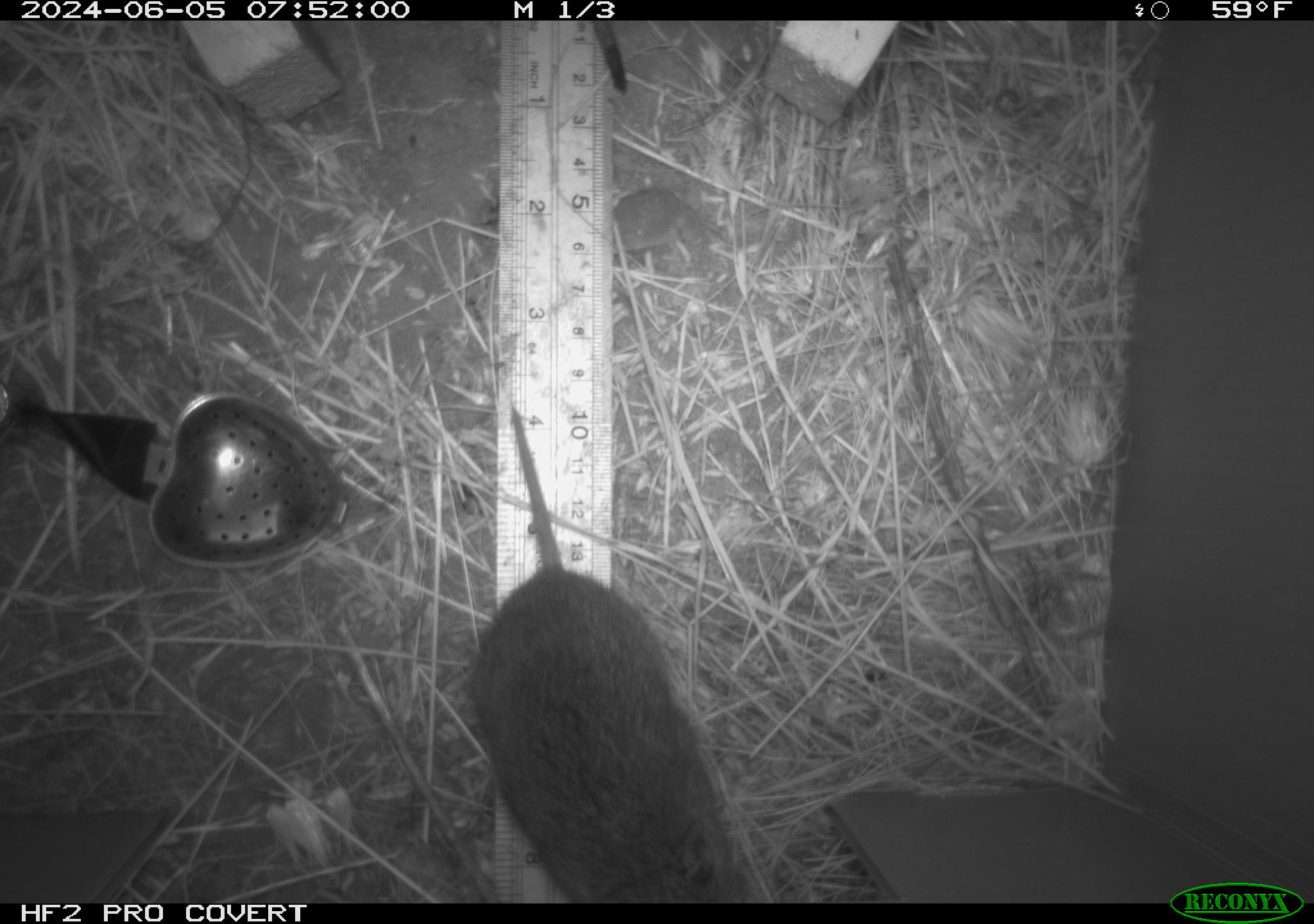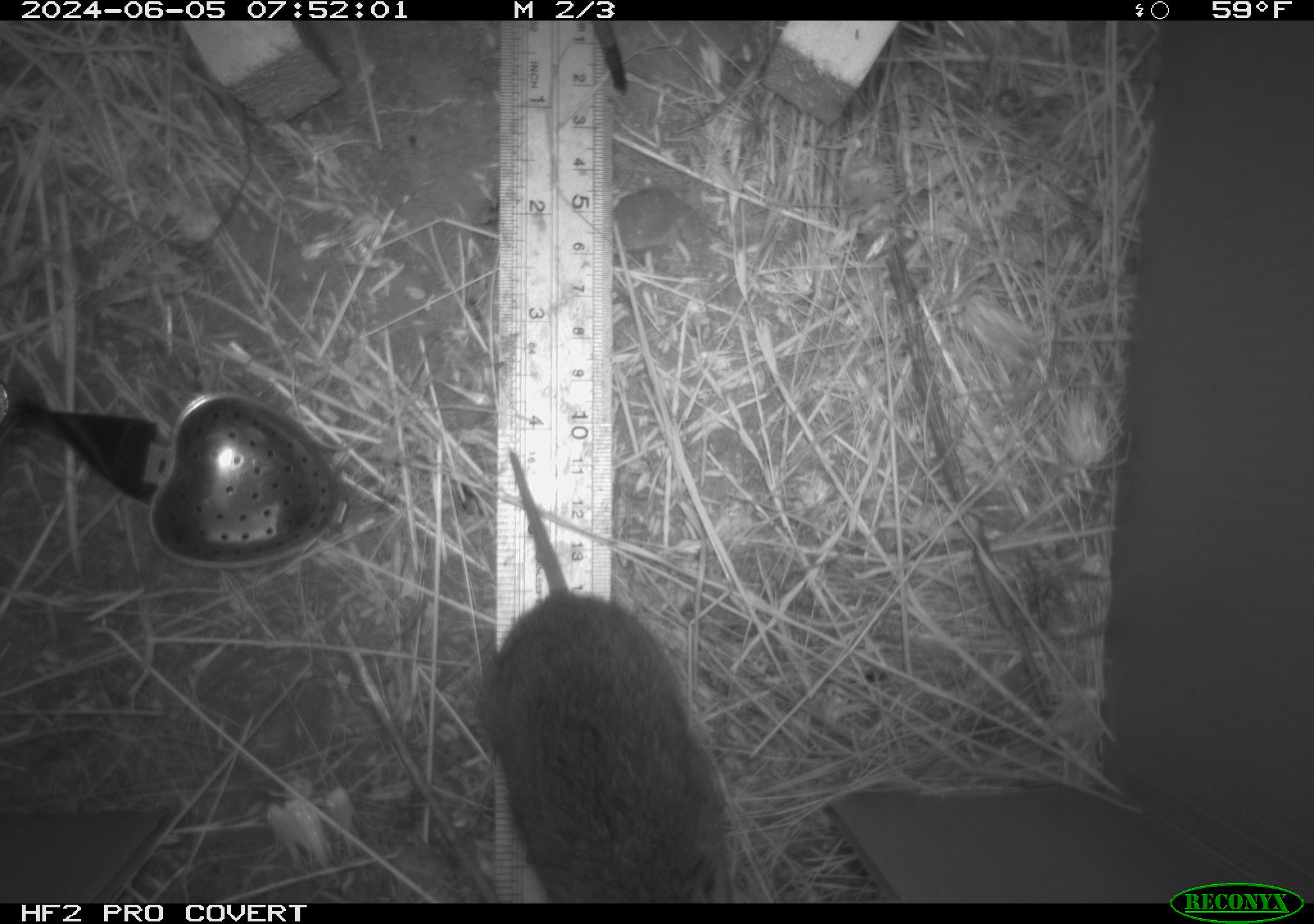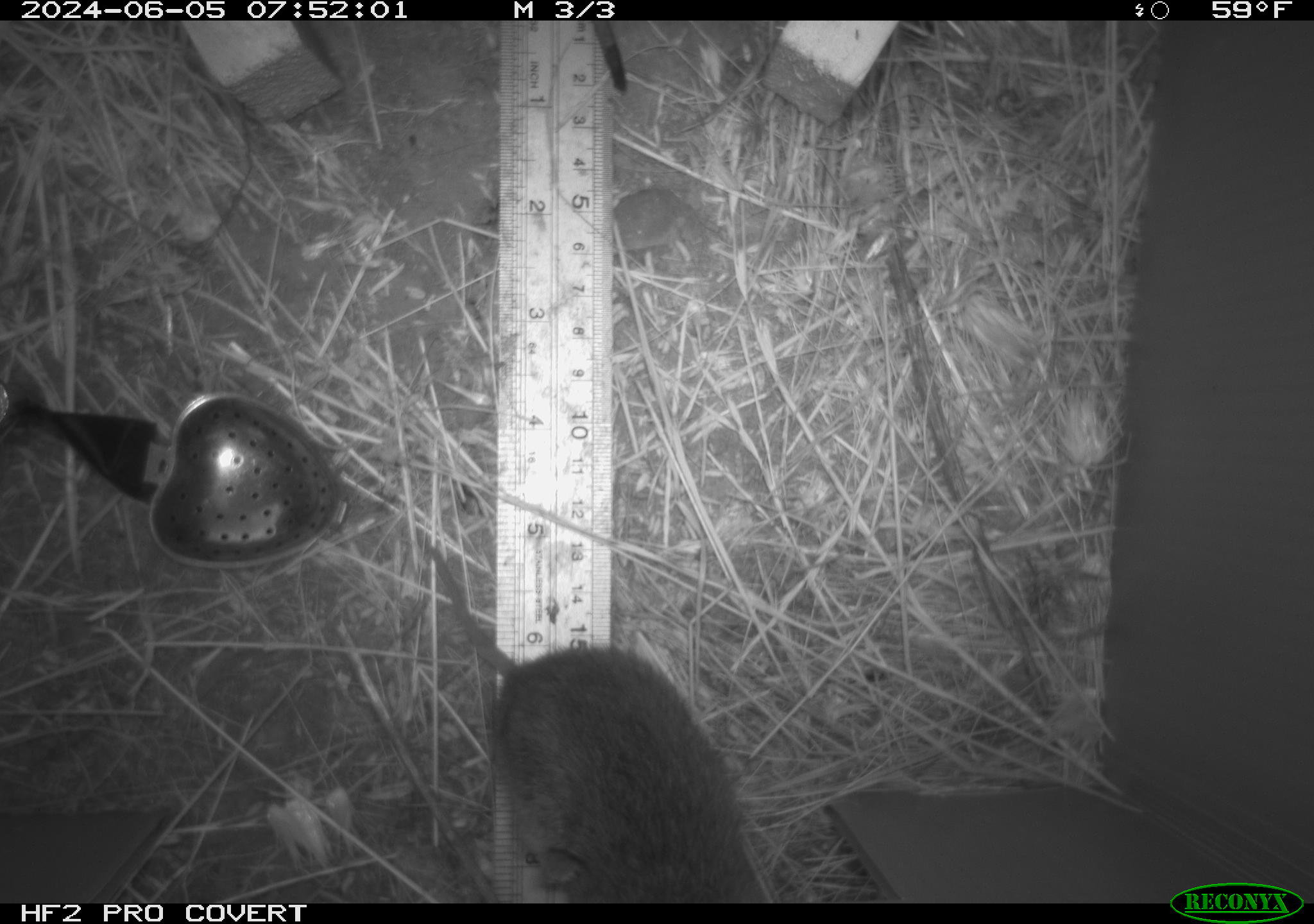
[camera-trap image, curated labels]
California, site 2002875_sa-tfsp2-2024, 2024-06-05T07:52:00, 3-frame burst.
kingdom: Animalia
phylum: Chordata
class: Mammalia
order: Rodentia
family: Cricetidae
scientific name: Arvicolinae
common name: voles, lemmings, and muskrats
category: arvicolinae subfamily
Arvicolinae subfamily (voles, lemmings, and muskrats) (Arvicolinae).